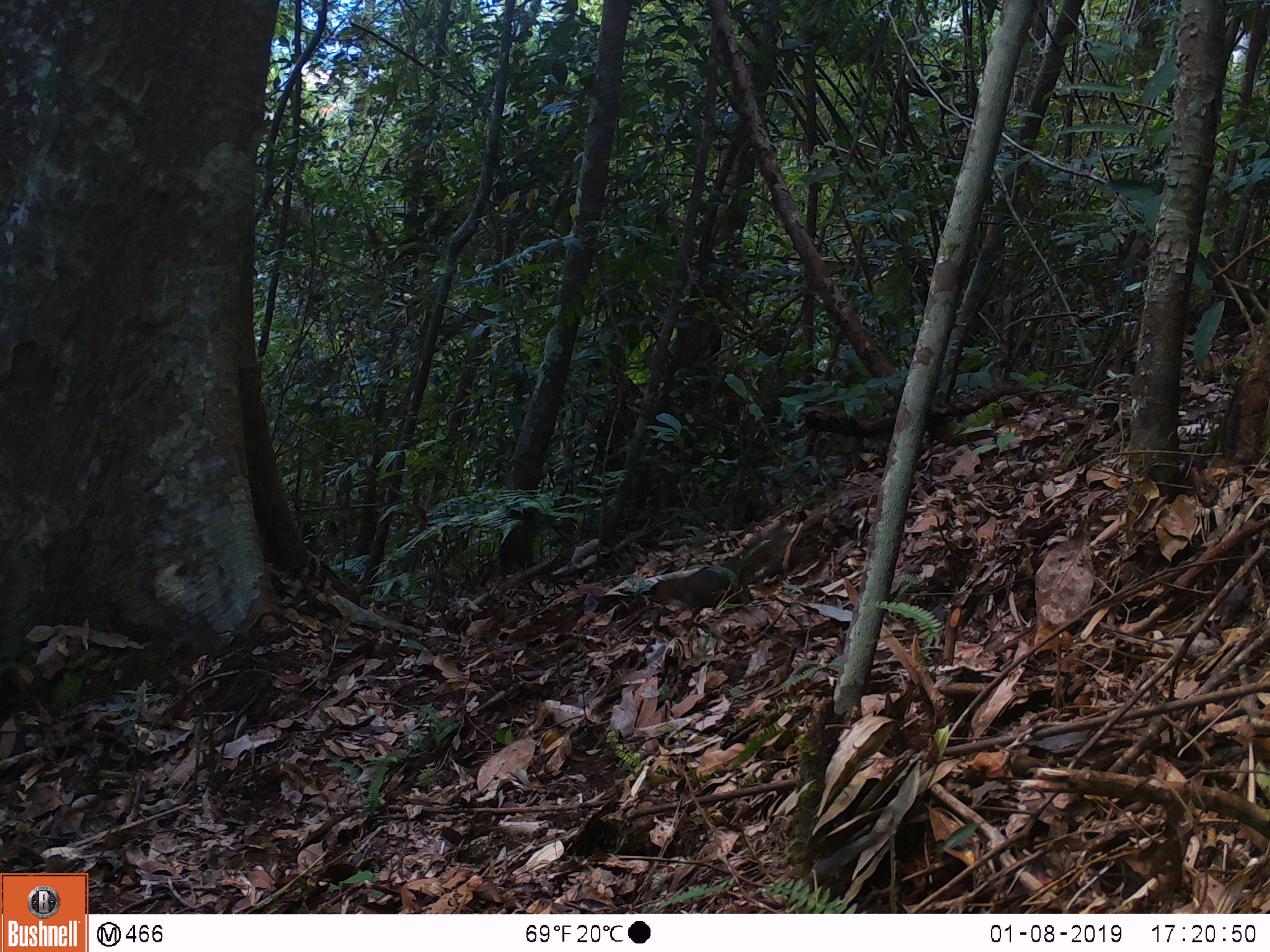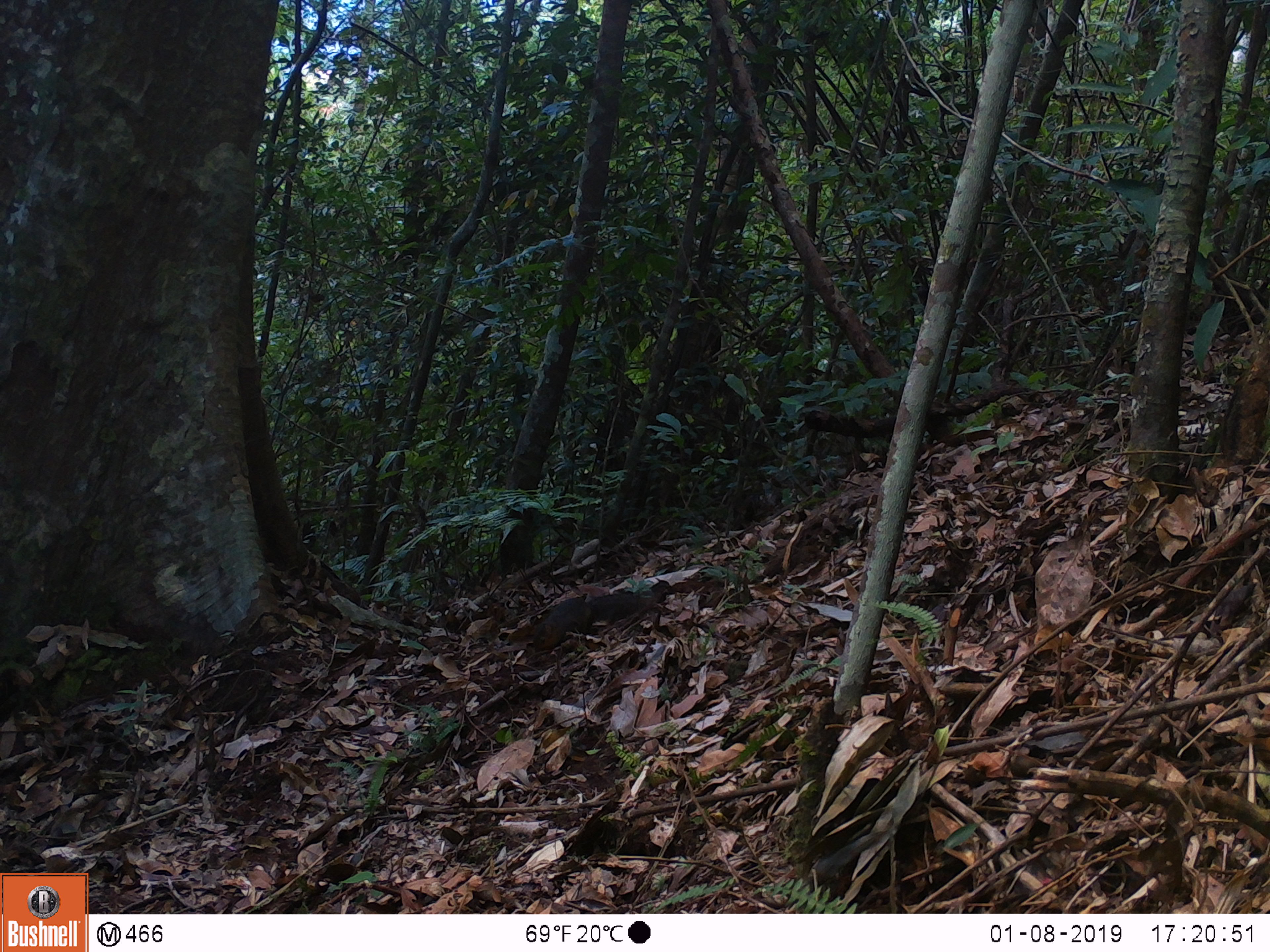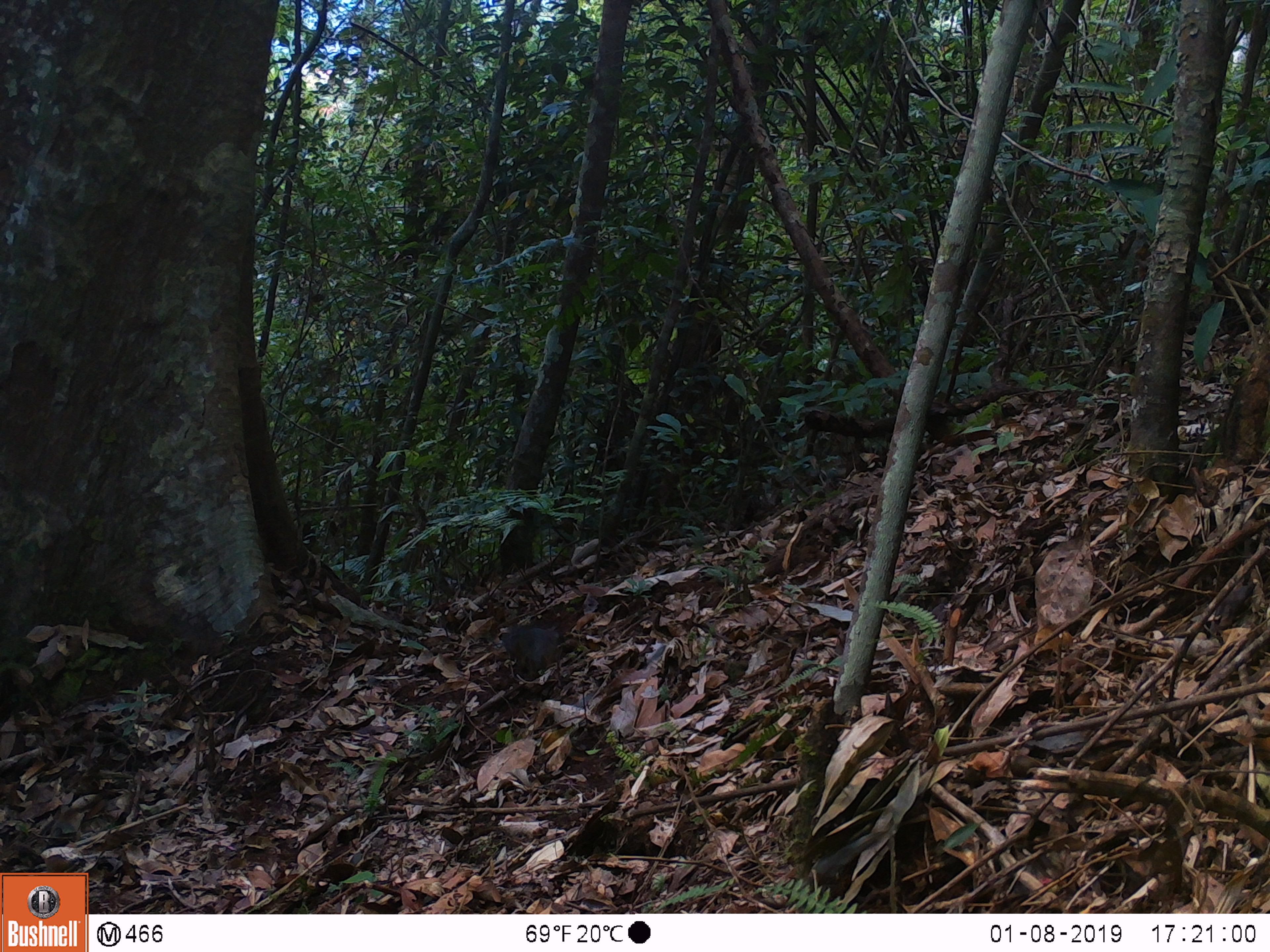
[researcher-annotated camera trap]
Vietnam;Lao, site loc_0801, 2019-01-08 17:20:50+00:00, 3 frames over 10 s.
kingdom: Animalia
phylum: Chordata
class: Mammalia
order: Rodentia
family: Sciuridae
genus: Dremomys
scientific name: Dremomys rufigenis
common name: red-cheeked squirrel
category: red cheeked squirrel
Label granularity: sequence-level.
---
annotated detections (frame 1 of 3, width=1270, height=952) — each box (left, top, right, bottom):
red cheeked squirrel: (651, 530, 793, 620)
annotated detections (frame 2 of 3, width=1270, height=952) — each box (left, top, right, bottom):
red cheeked squirrel: (534, 591, 656, 658)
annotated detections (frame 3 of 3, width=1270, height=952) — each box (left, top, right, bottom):
red cheeked squirrel: (502, 623, 563, 680)